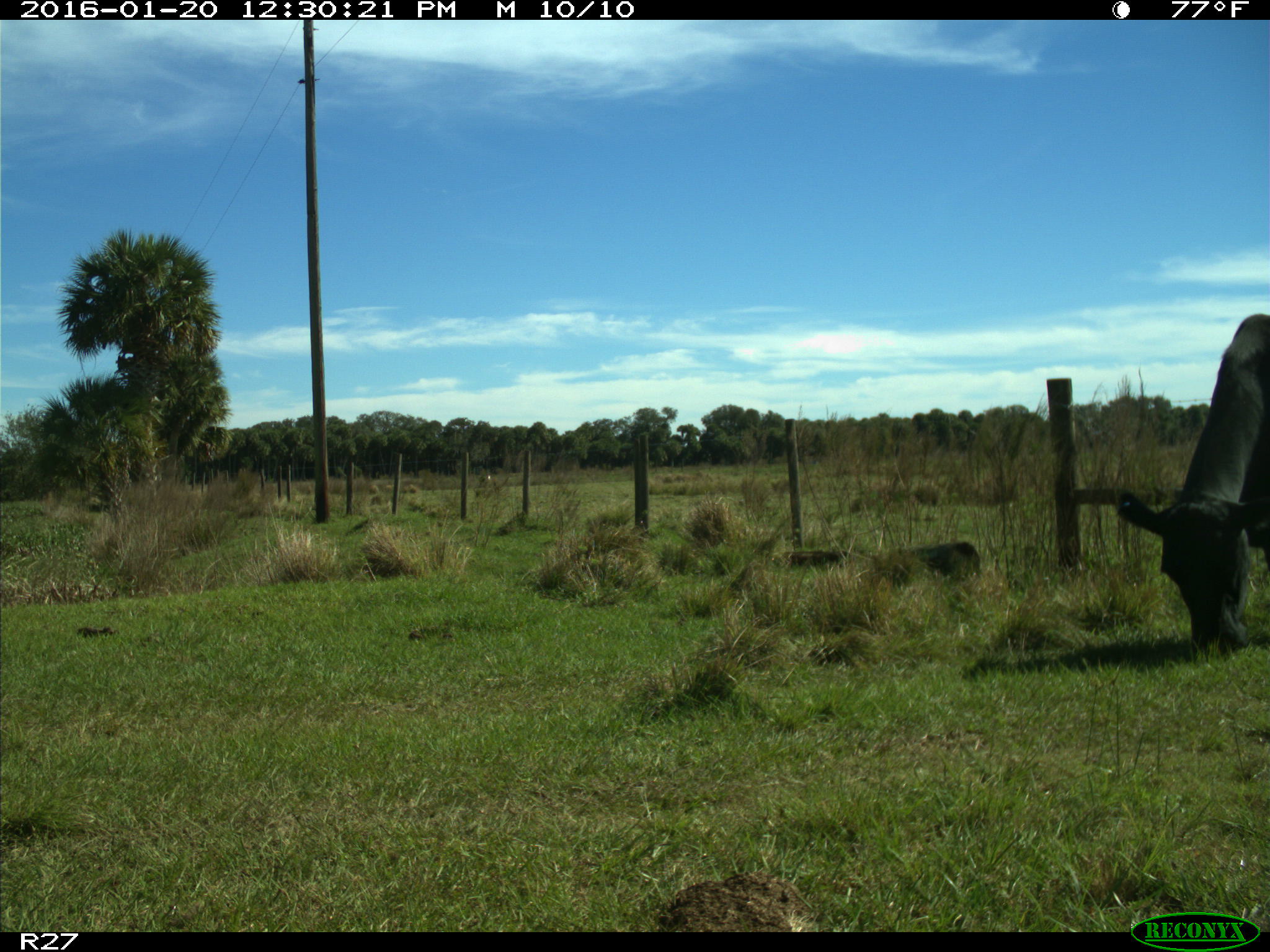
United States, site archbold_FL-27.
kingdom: Animalia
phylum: Chordata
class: Mammalia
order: Artiodactyla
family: Bovidae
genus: Bos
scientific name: Bos taurus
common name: domestic cow